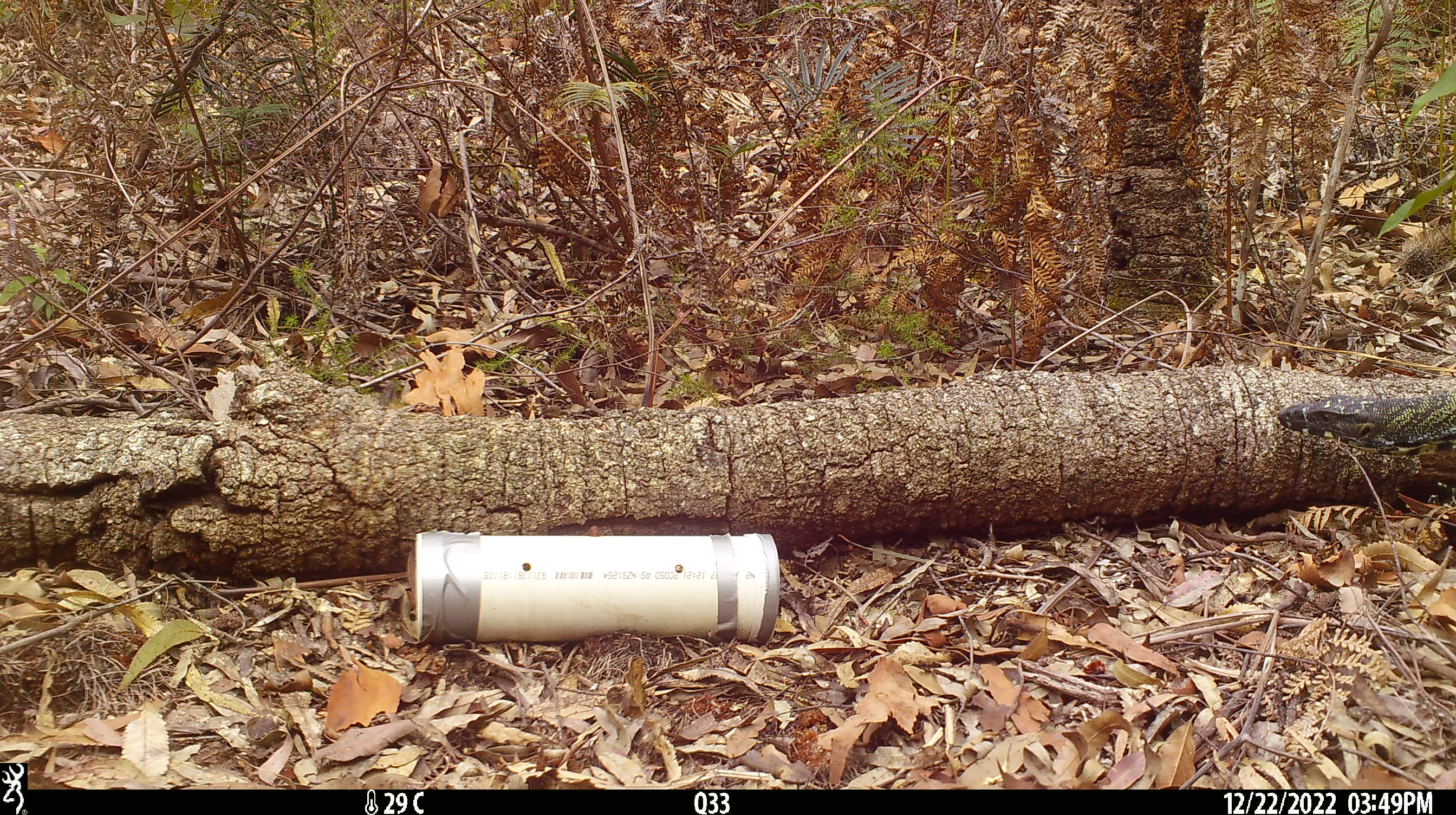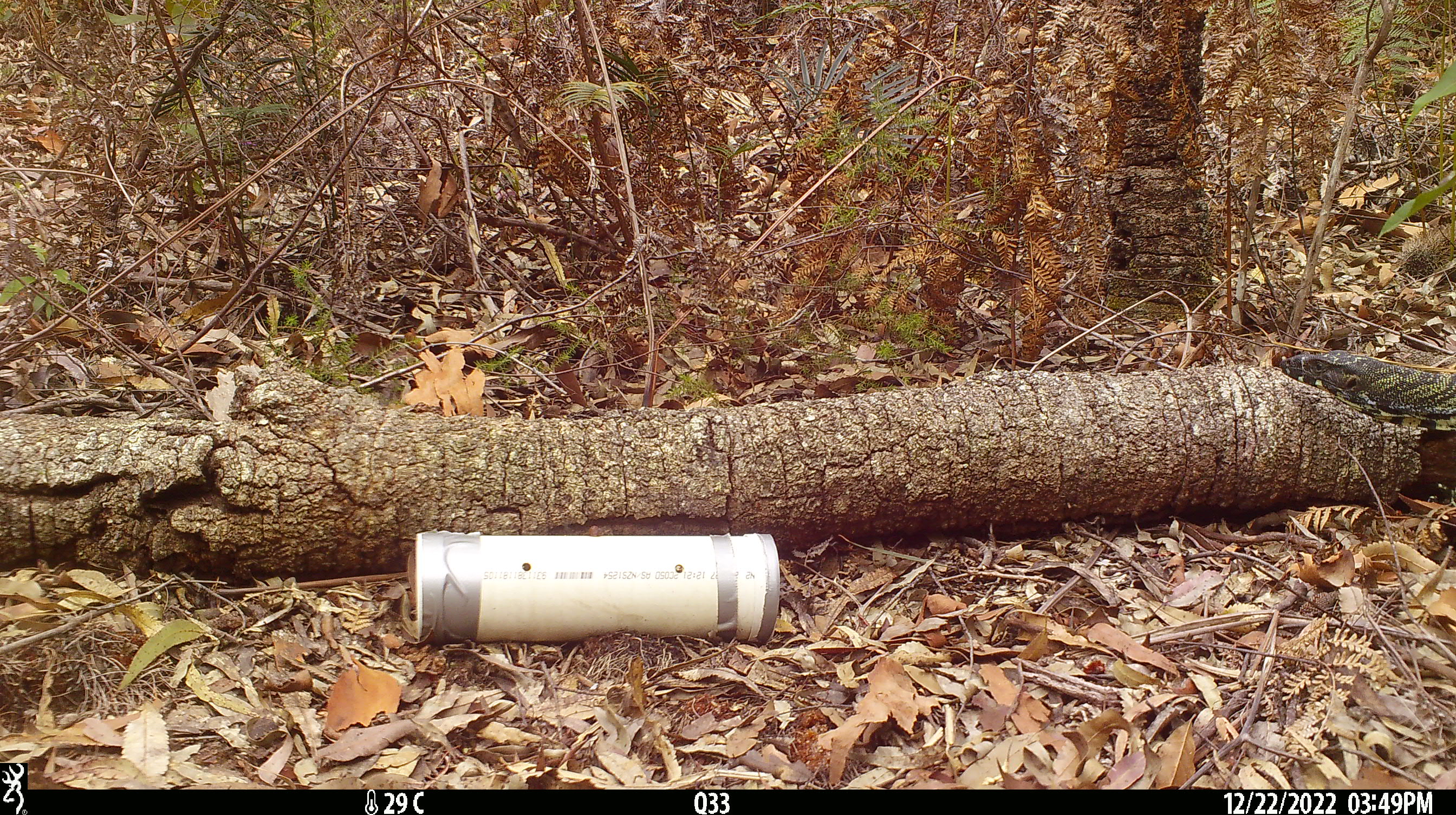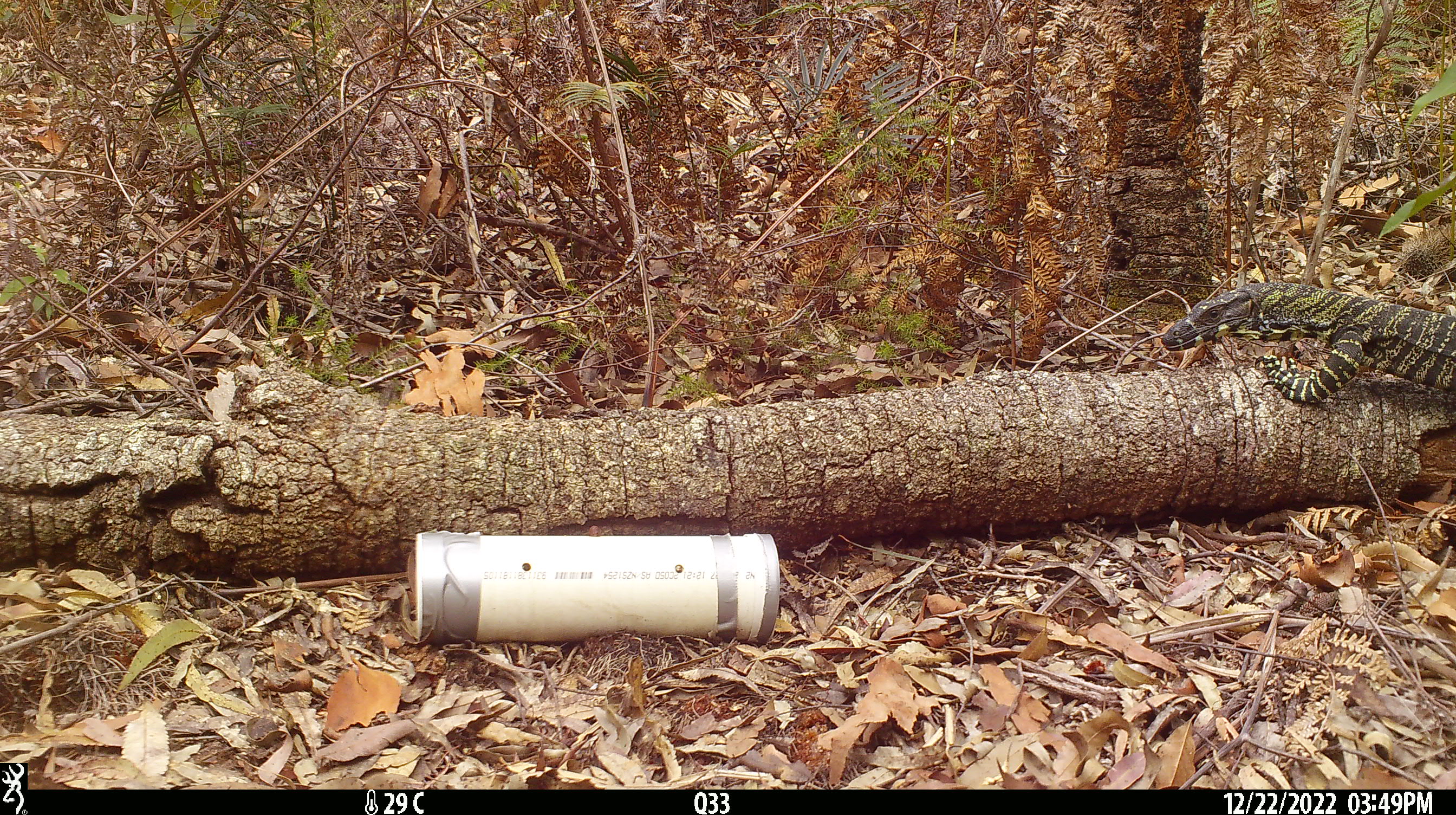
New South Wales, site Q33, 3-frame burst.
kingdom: Animalia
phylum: Chordata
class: Reptilia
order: Squamata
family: Varanidae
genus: Varanus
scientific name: Varanus varius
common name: lace monitor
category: goanna